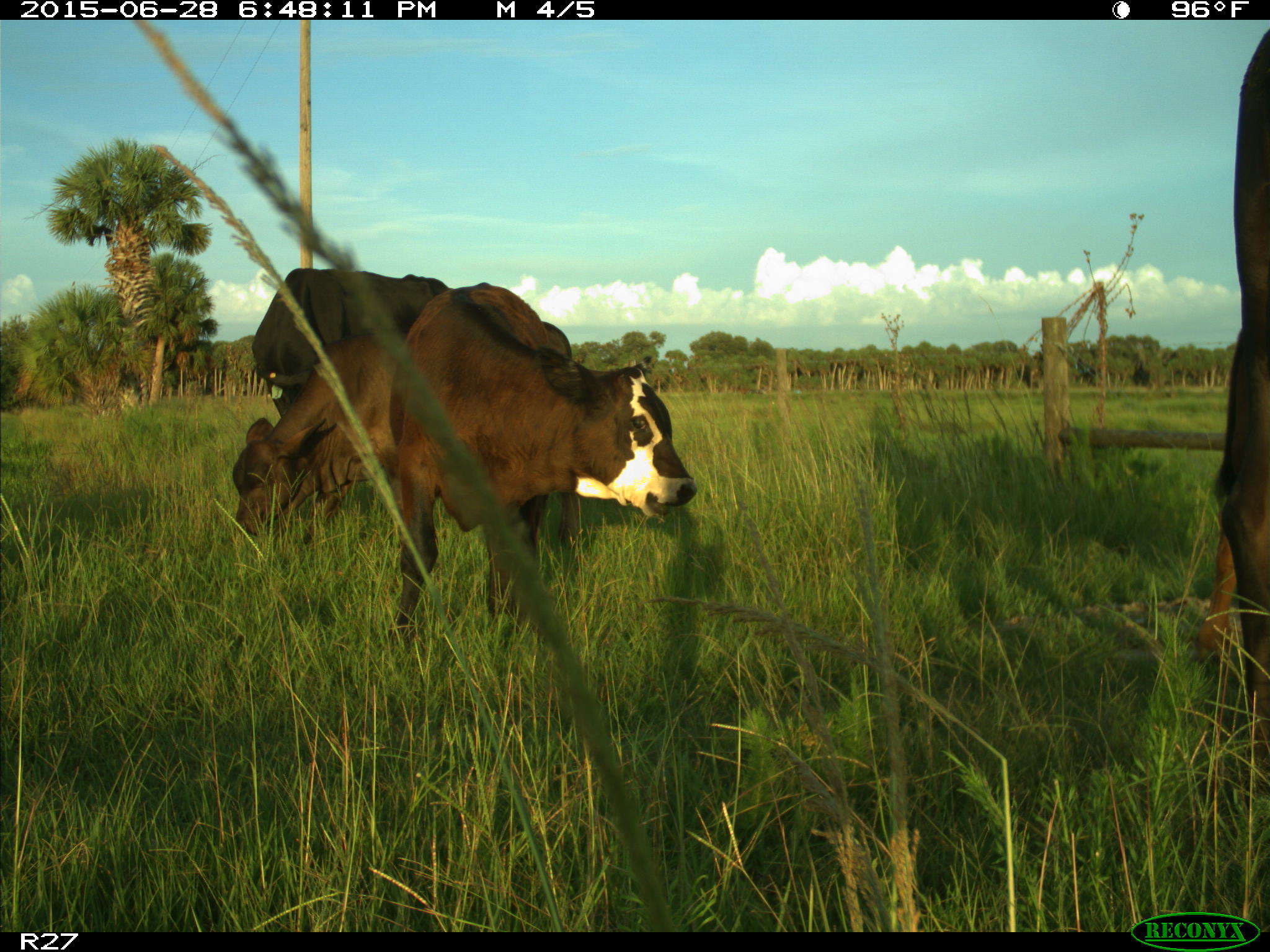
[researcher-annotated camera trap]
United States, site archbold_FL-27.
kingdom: Animalia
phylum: Chordata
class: Mammalia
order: Artiodactyla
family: Bovidae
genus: Bos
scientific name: Bos taurus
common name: domestic cow